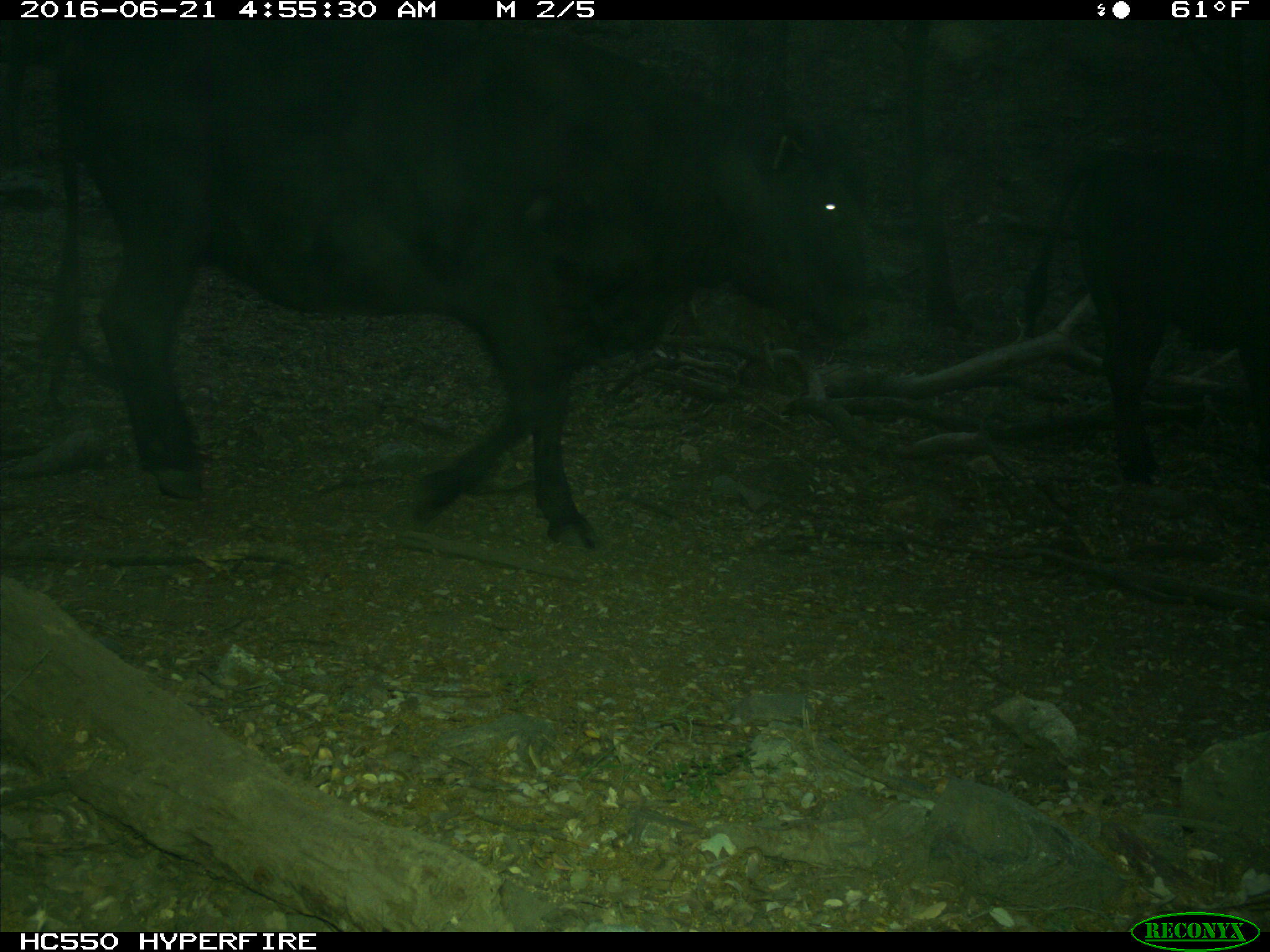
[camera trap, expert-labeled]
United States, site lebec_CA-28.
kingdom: Animalia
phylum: Chordata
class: Mammalia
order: Artiodactyla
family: Bovidae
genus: Bos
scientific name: Bos taurus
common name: domestic cow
Bos taurus (domestic cow).